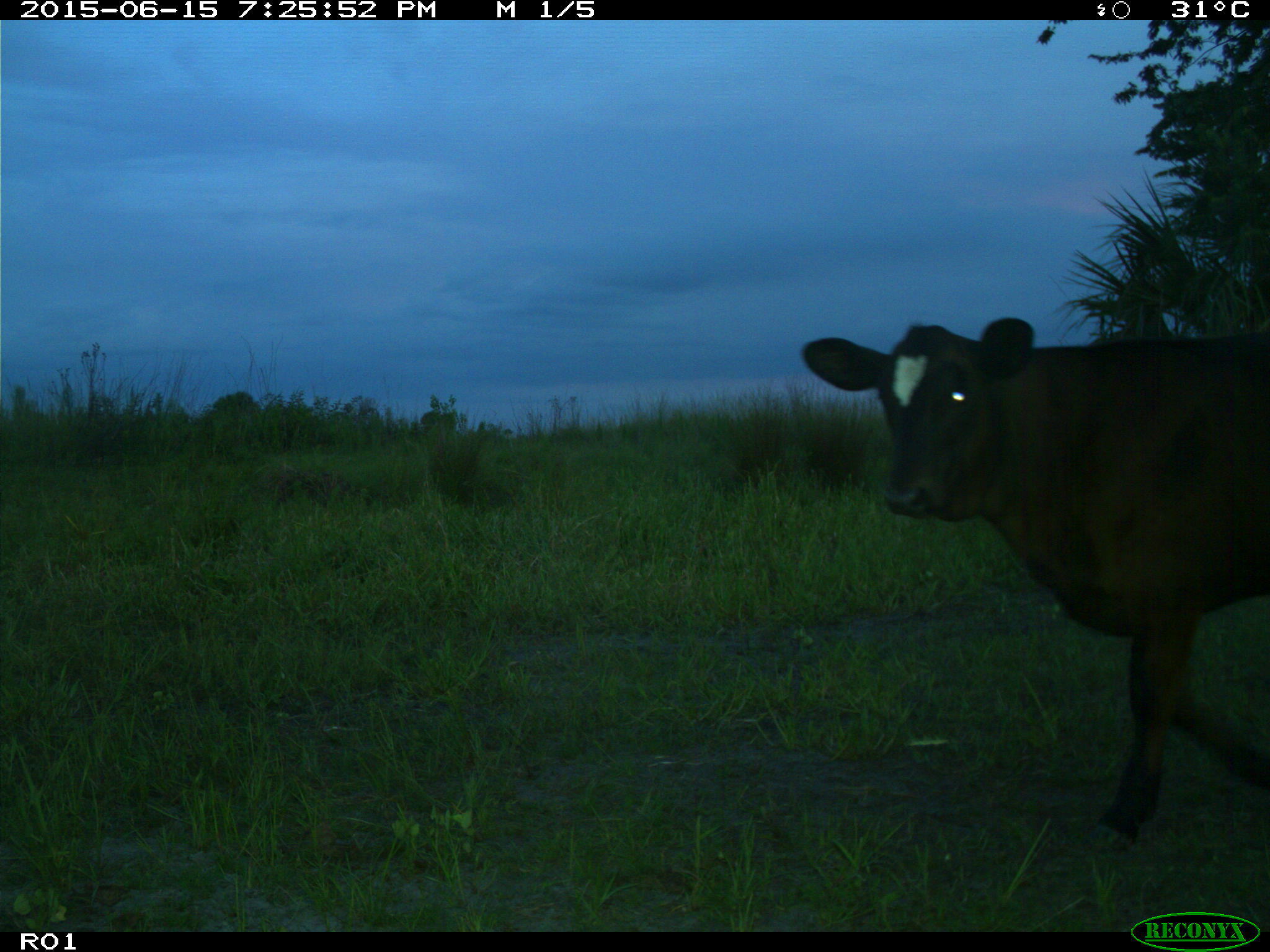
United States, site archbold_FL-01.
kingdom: Animalia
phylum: Chordata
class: Mammalia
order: Artiodactyla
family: Bovidae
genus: Bos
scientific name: Bos taurus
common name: domestic cow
Bos taurus (domestic cow).